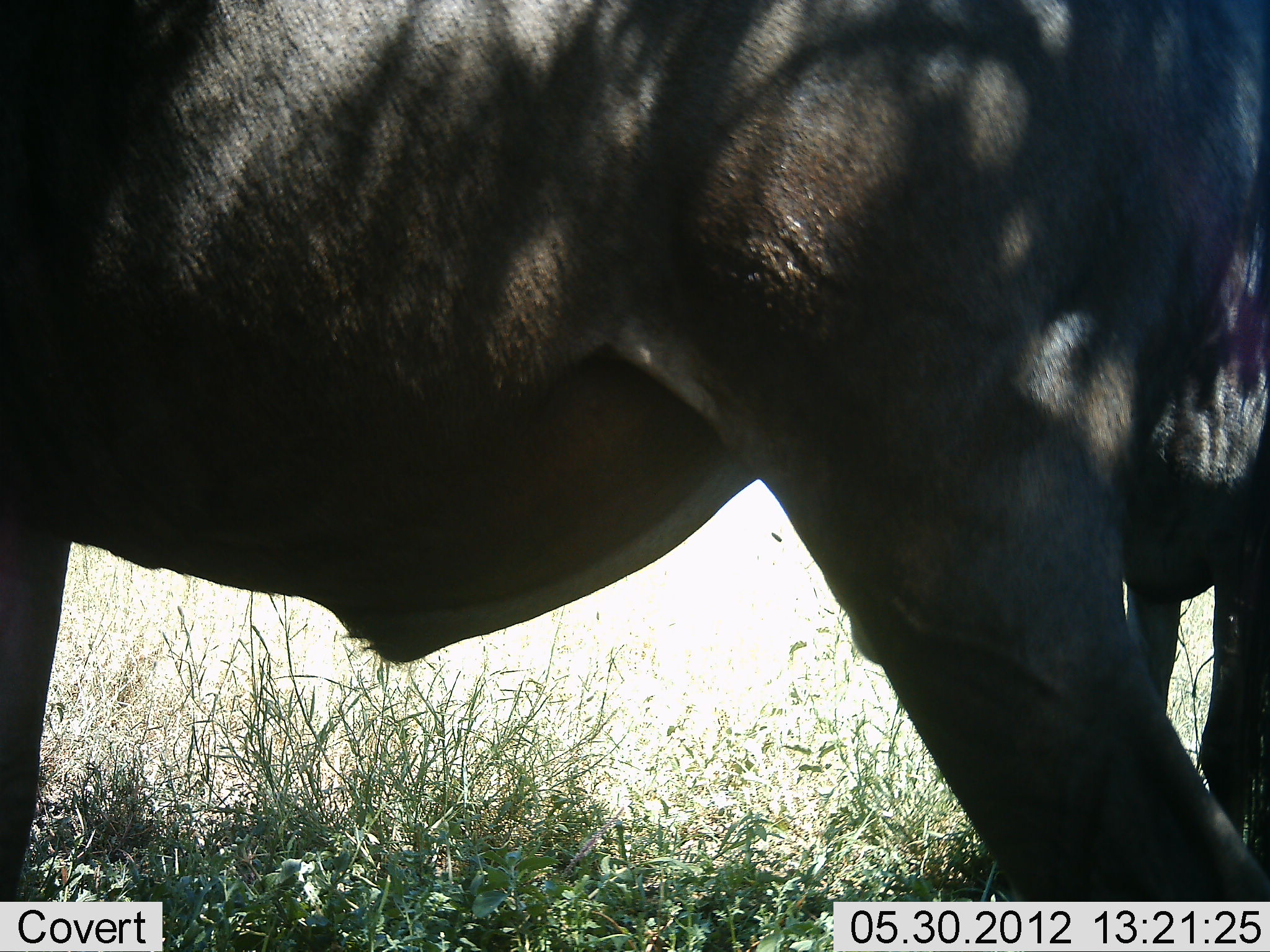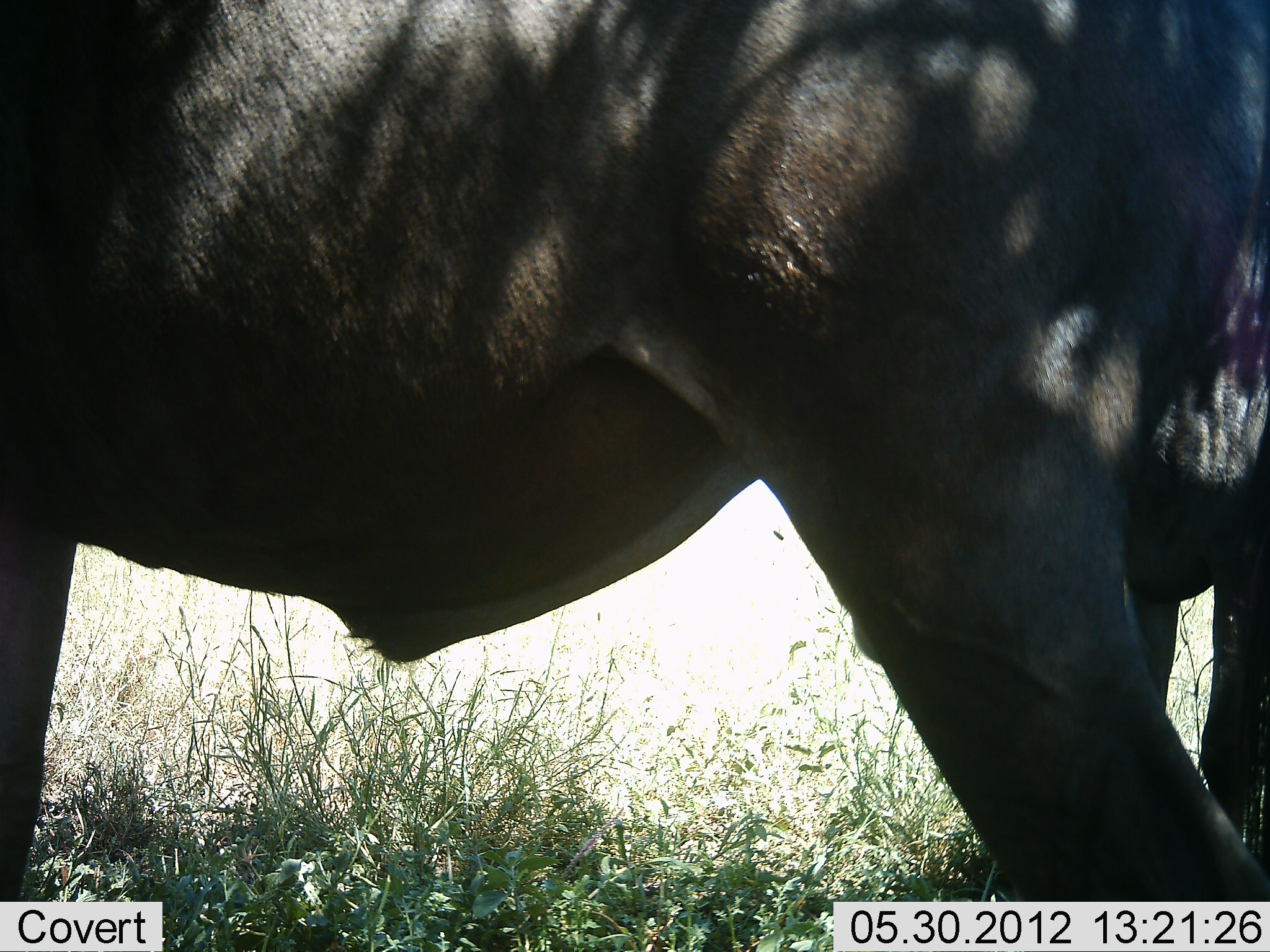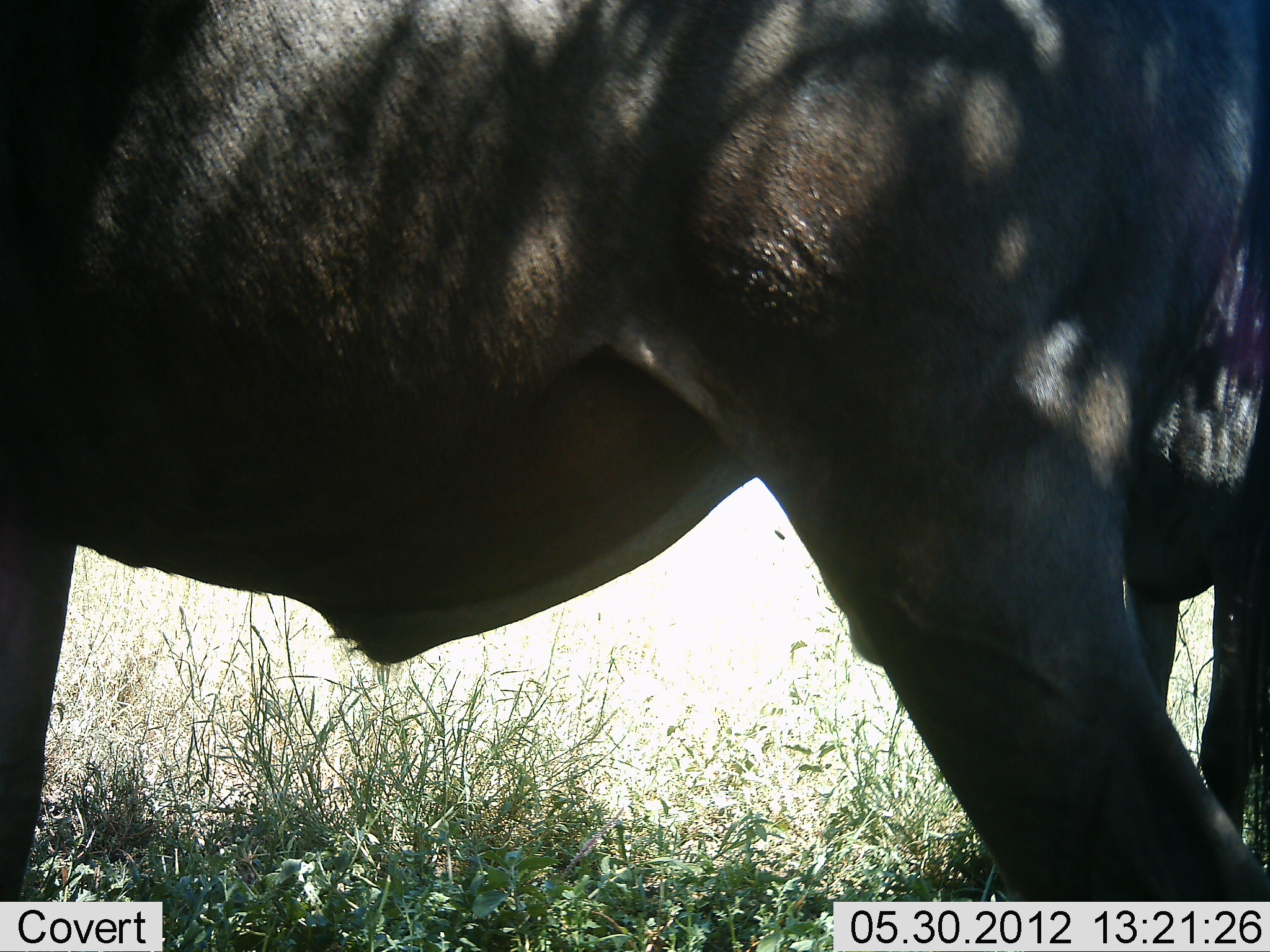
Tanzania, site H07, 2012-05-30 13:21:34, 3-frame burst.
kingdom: Animalia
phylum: Chordata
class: Mammalia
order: Artiodactyla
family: Bovidae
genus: Connochaetes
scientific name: Connochaetes taurinus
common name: blue wildebeest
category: wildebeest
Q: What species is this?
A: Wildebeest (blue wildebeest) (Connochaetes taurinus).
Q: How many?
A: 2.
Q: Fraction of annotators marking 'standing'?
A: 100%.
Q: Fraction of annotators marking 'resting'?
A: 0%.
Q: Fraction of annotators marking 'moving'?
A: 0%.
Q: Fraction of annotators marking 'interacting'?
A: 0%.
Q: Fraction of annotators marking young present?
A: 0%.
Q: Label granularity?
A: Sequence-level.